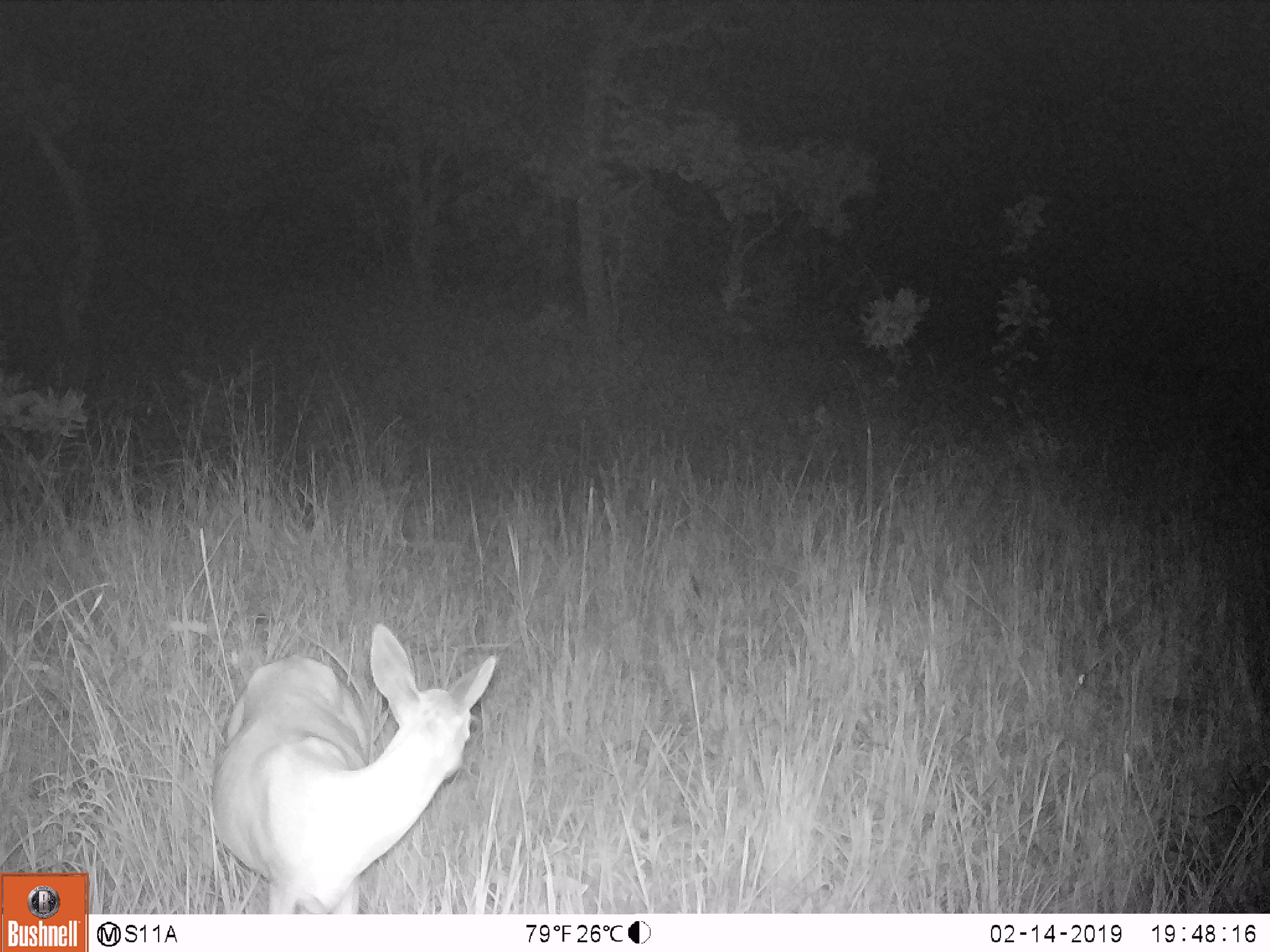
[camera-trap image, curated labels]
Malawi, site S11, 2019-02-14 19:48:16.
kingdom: Animalia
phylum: Chordata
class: Mammalia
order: Artiodactyla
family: Bovidae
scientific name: Antilopinae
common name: small antelope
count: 1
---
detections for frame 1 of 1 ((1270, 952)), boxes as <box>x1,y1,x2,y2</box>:
small antelope: <box>196,603,499,913</box>